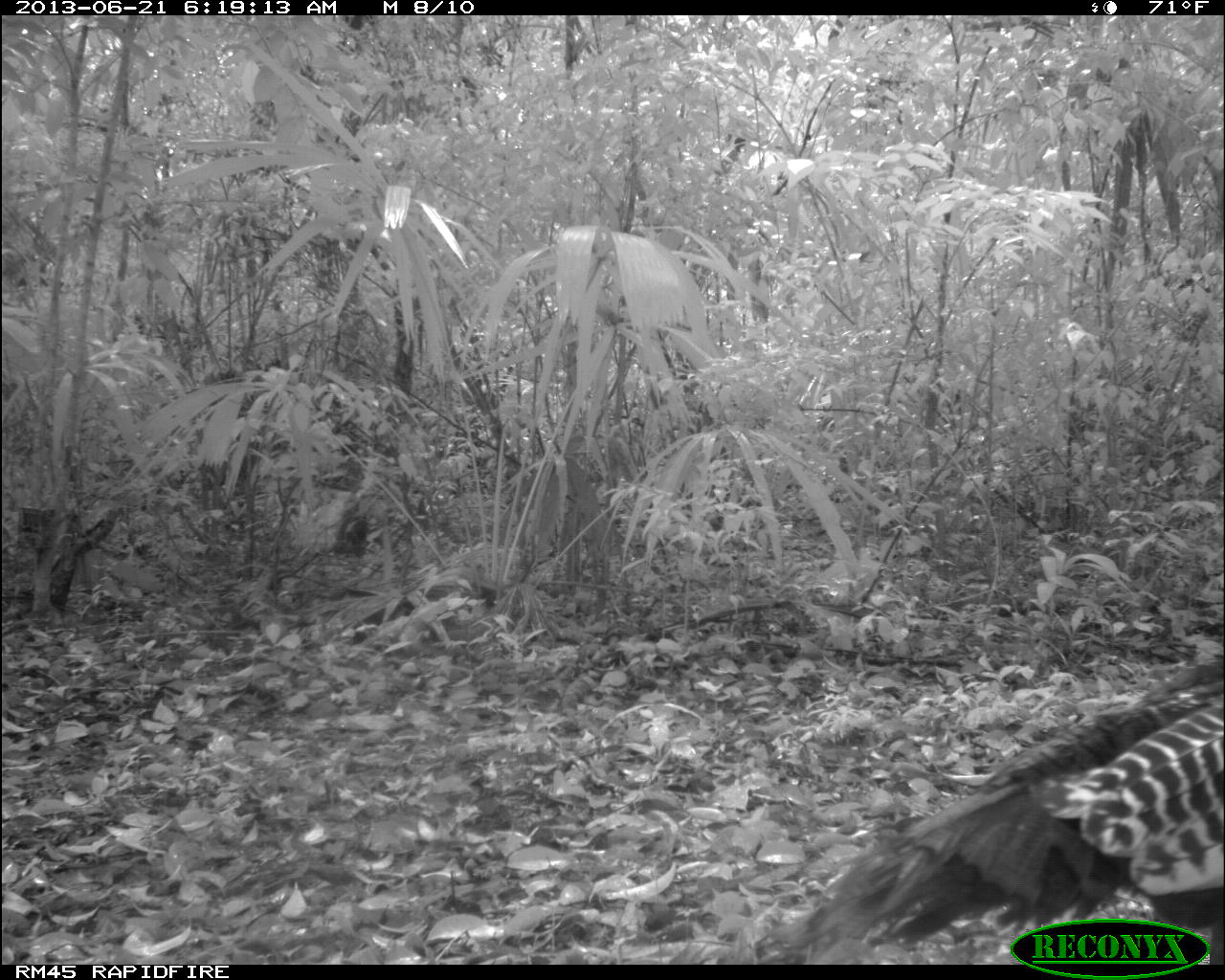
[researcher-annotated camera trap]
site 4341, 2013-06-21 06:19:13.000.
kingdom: Animalia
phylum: Chordata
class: Aves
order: Galliformes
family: Phasianidae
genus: Meleagris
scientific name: Meleagris ocellata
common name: ocellated turkey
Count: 1.